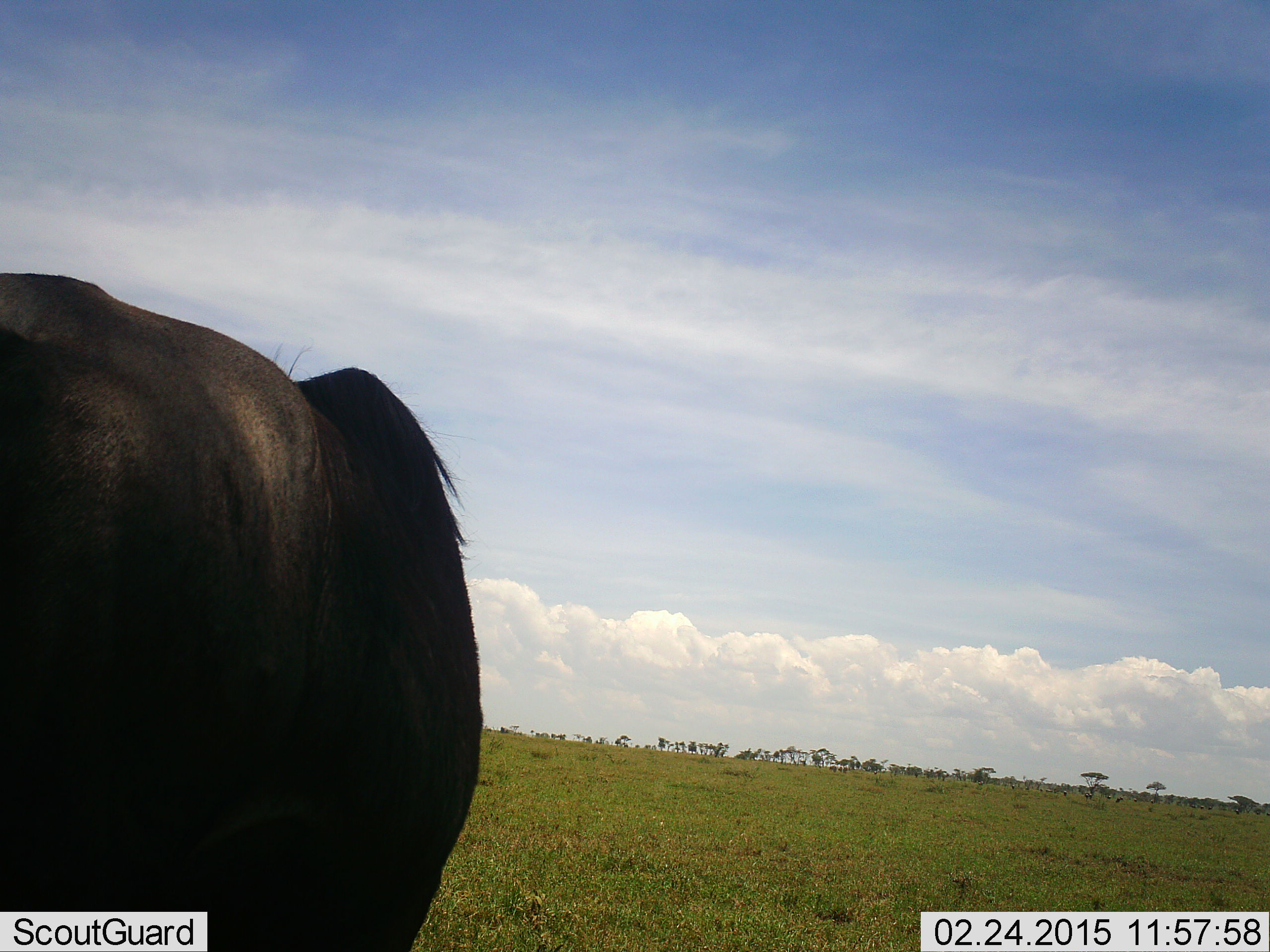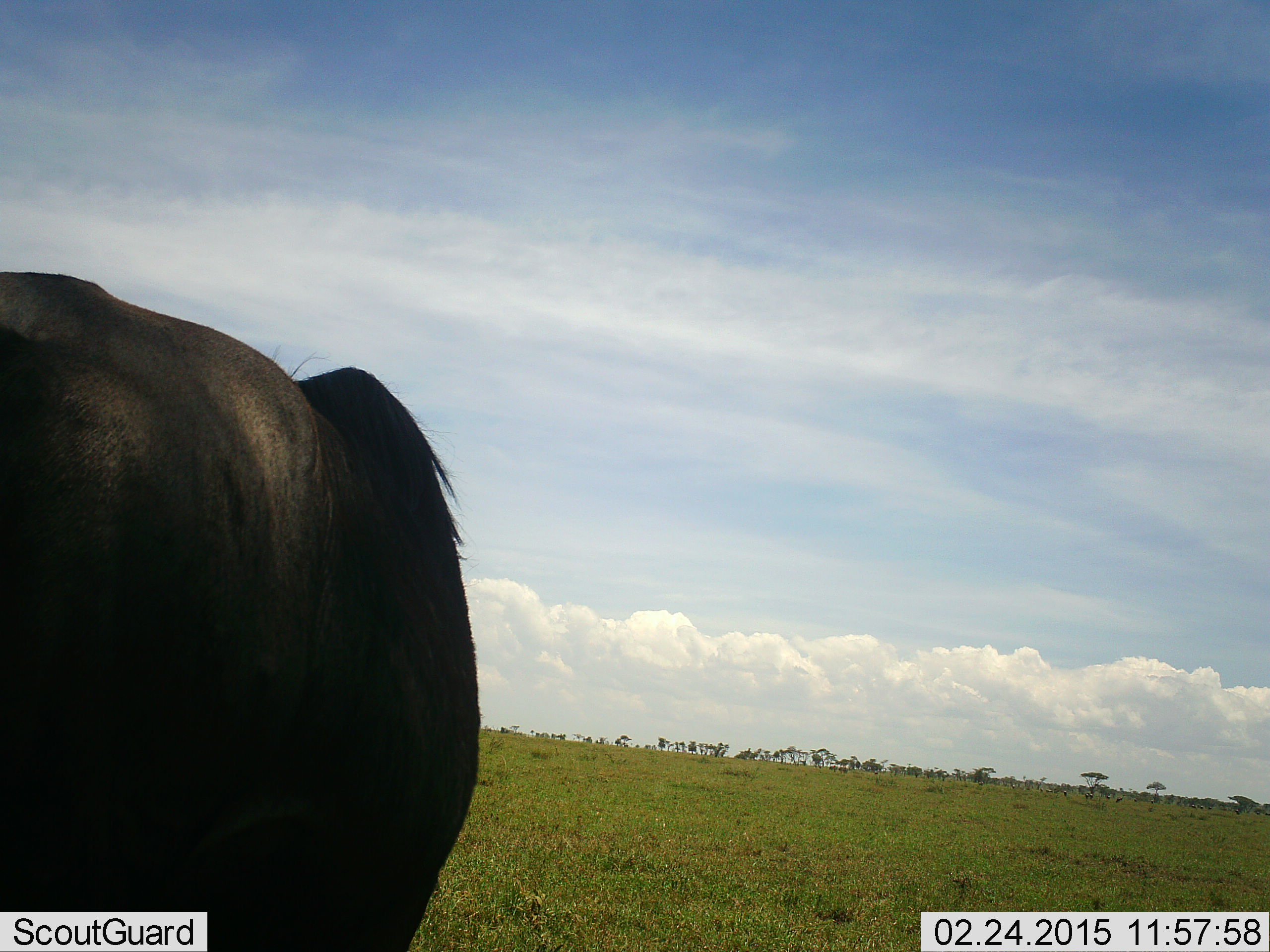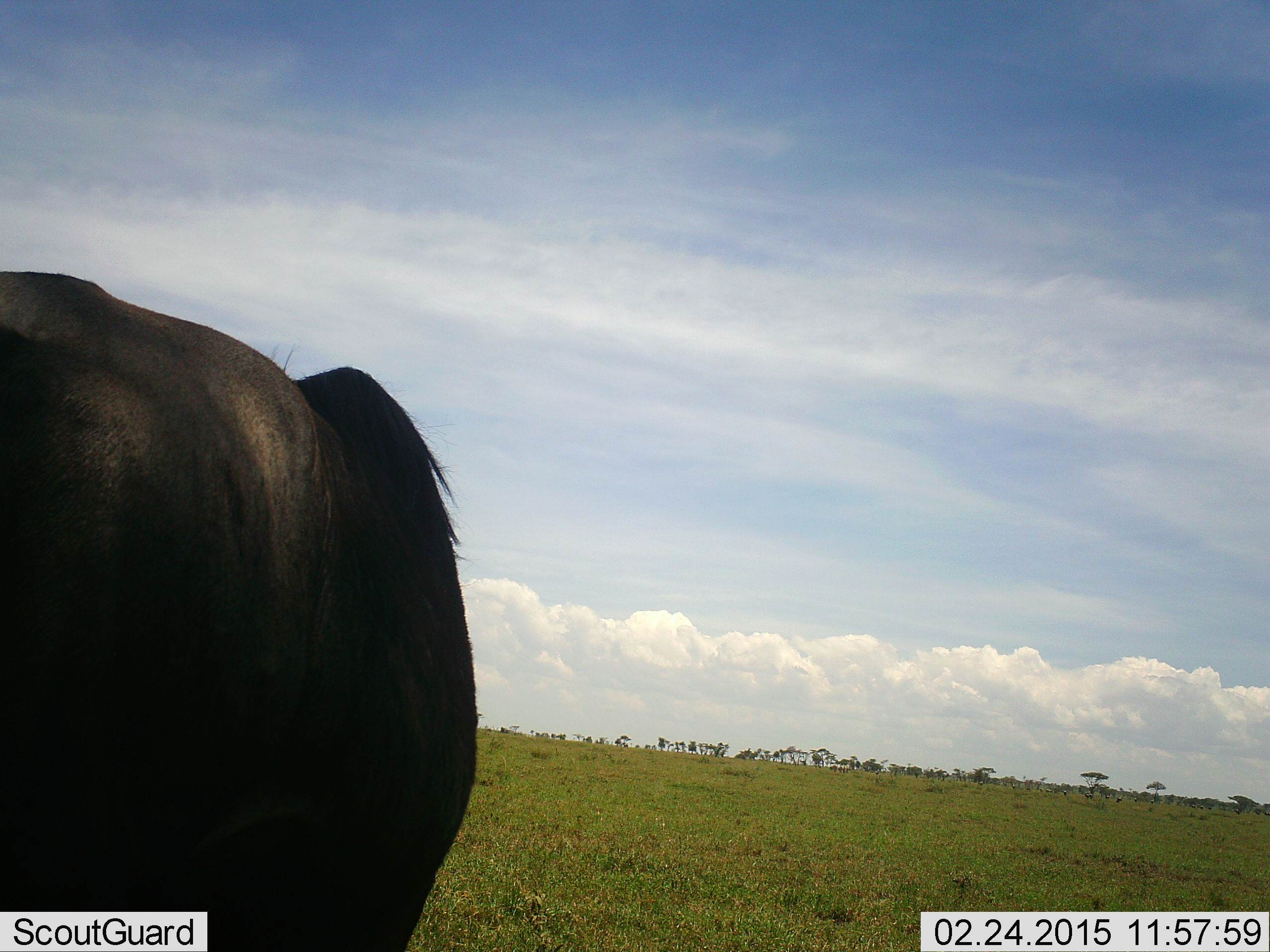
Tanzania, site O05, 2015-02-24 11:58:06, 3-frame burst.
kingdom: Animalia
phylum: Chordata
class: Mammalia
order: Artiodactyla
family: Bovidae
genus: Connochaetes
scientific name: Connochaetes taurinus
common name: blue wildebeest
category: wildebeest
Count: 1.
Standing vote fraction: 90%.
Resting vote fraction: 0%.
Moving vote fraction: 0%.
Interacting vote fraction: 0%.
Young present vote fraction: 0%.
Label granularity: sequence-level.